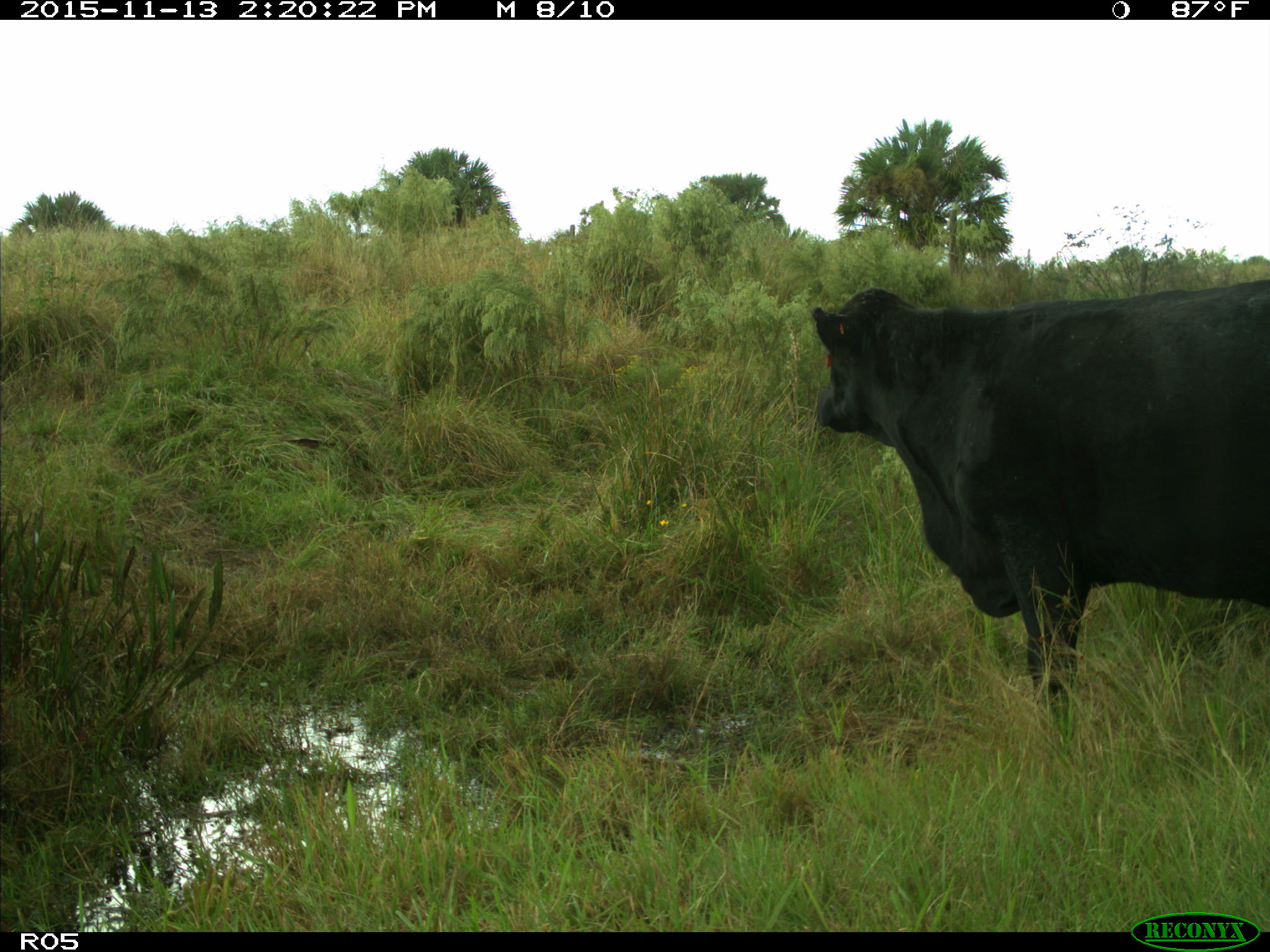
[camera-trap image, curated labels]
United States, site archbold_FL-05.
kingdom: Animalia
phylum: Chordata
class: Mammalia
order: Artiodactyla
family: Bovidae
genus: Bos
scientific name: Bos taurus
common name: domestic cow